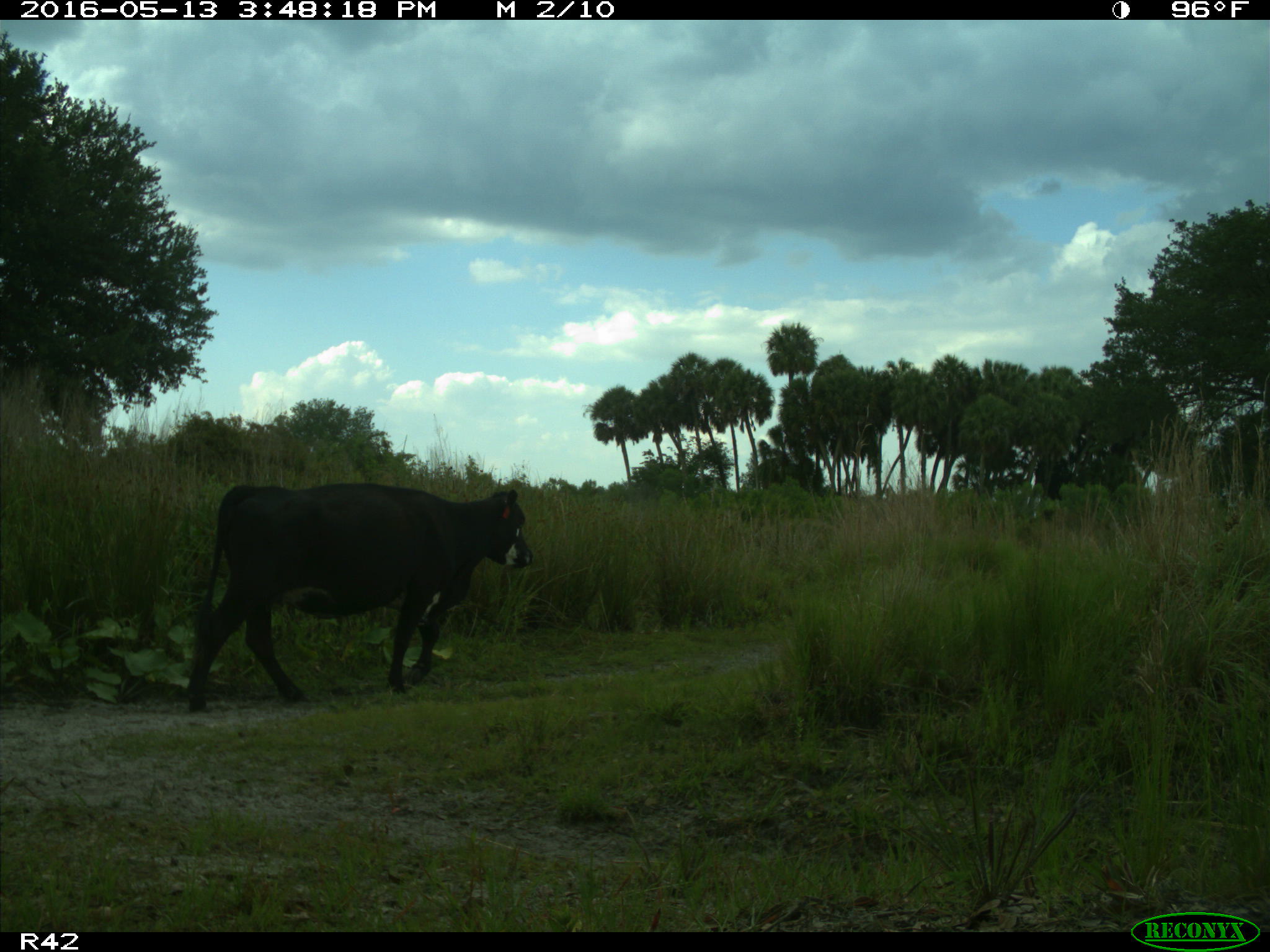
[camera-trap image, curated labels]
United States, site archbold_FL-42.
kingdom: Animalia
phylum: Chordata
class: Mammalia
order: Artiodactyla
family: Bovidae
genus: Bos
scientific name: Bos taurus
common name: domestic cow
Bos taurus (domestic cow).